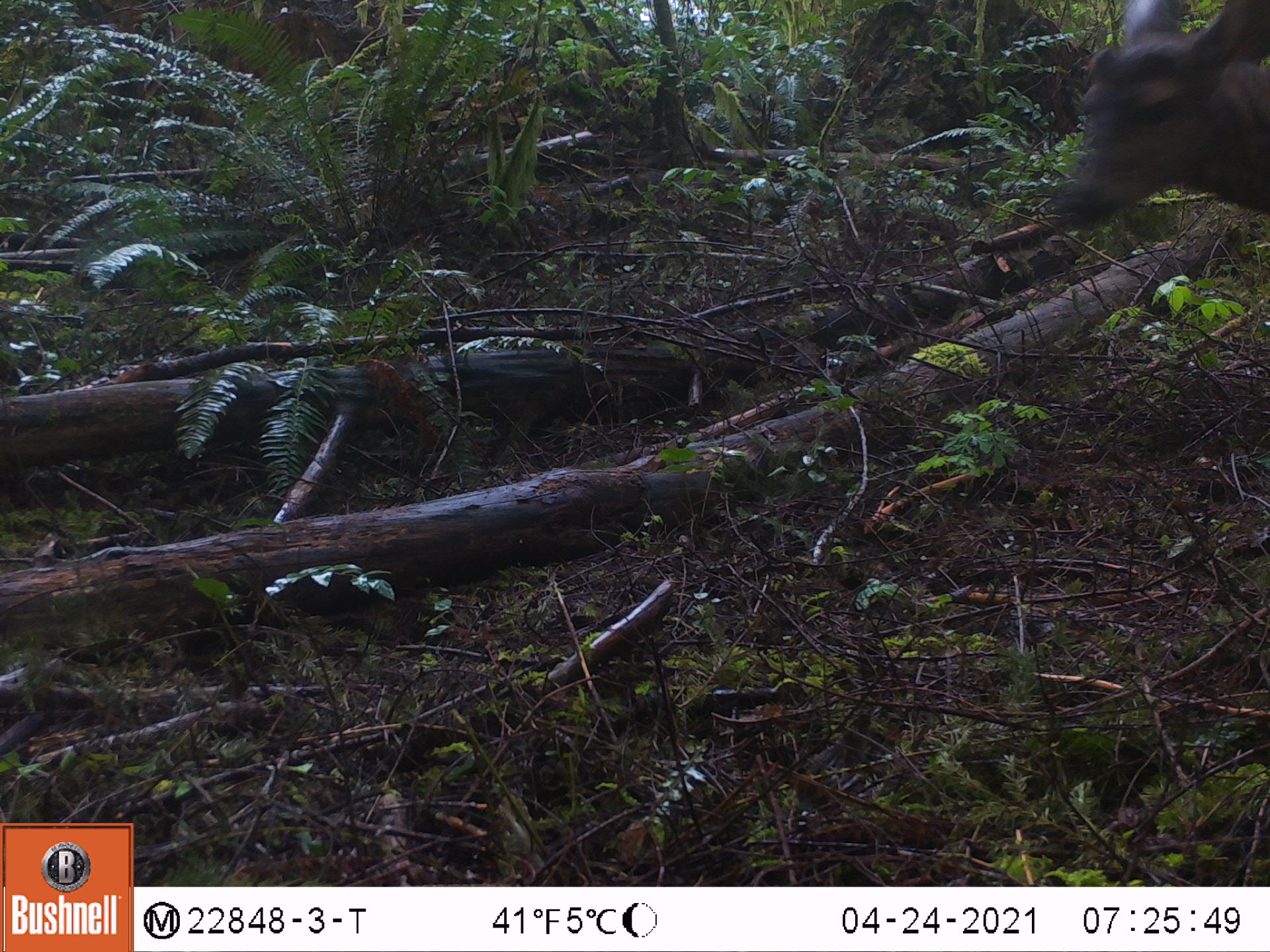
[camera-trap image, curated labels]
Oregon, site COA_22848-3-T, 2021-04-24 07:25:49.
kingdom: Animalia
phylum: Chordata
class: Mammalia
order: Artiodactyla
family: Cervidae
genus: Odocoileus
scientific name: Odocoileus hemionus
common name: black-tailed deer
Black-tailed deer (Odocoileus hemionus).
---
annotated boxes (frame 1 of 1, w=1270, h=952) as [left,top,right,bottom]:
black-tailed deer: [1030,0,1268,253]